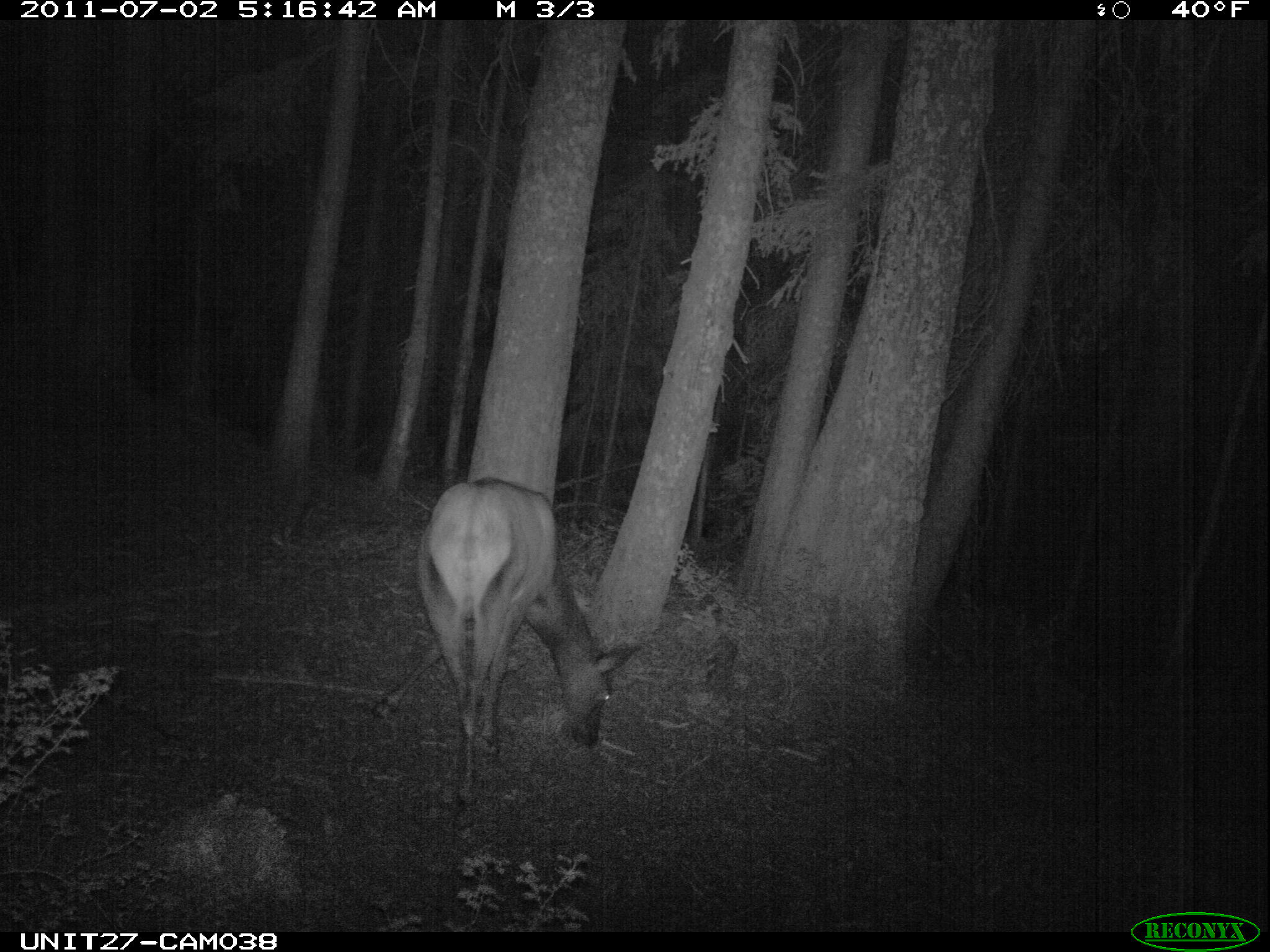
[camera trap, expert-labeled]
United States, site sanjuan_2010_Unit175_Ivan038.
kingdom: Animalia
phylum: Chordata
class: Mammalia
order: Artiodactyla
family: Cervidae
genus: Cervus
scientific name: Cervus elaphus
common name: red deer